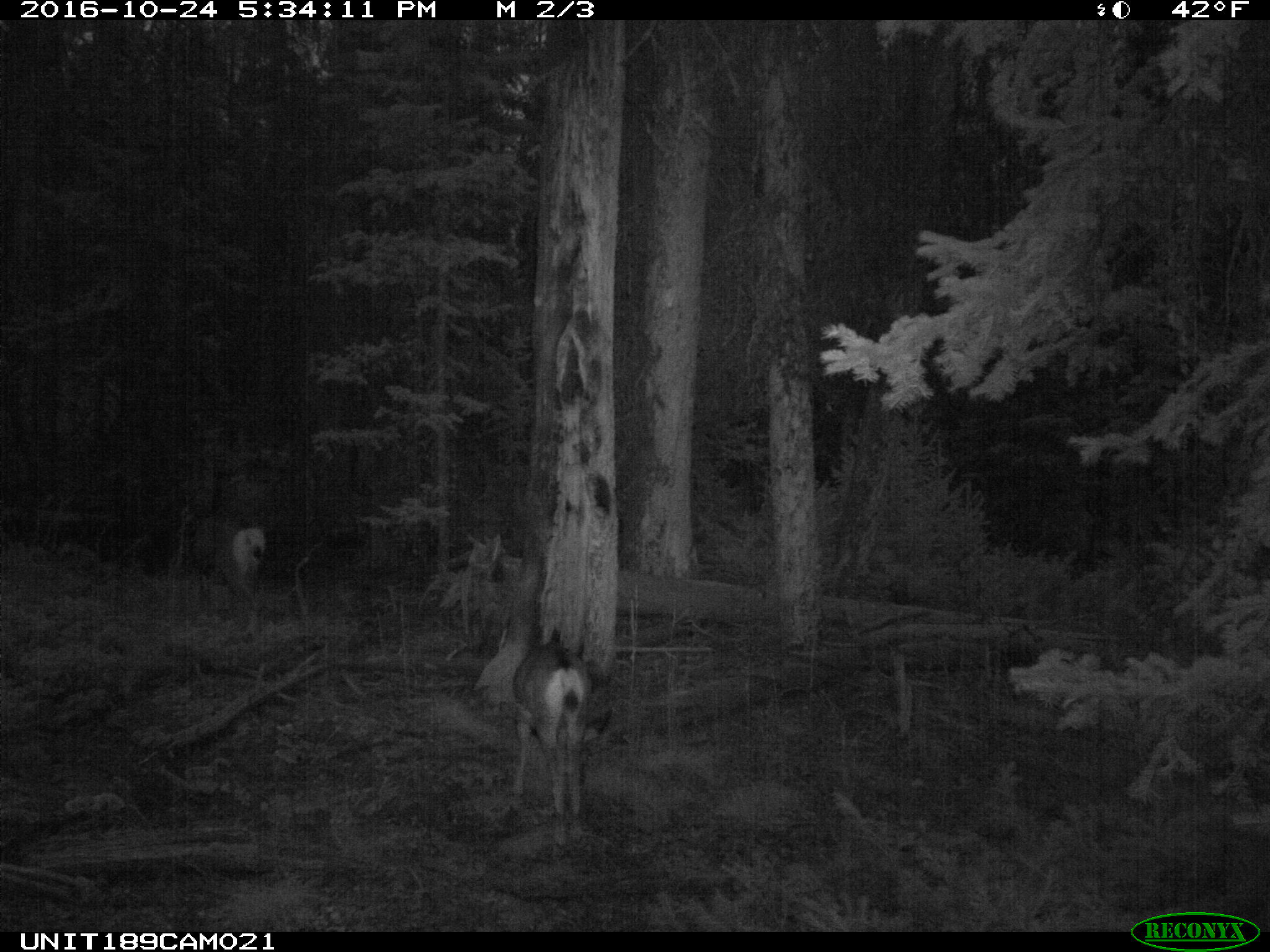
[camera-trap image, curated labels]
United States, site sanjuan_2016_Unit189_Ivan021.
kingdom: Animalia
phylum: Chordata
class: Mammalia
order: Artiodactyla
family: Cervidae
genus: Odocoileus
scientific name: Odocoileus hemionus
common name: mule deer